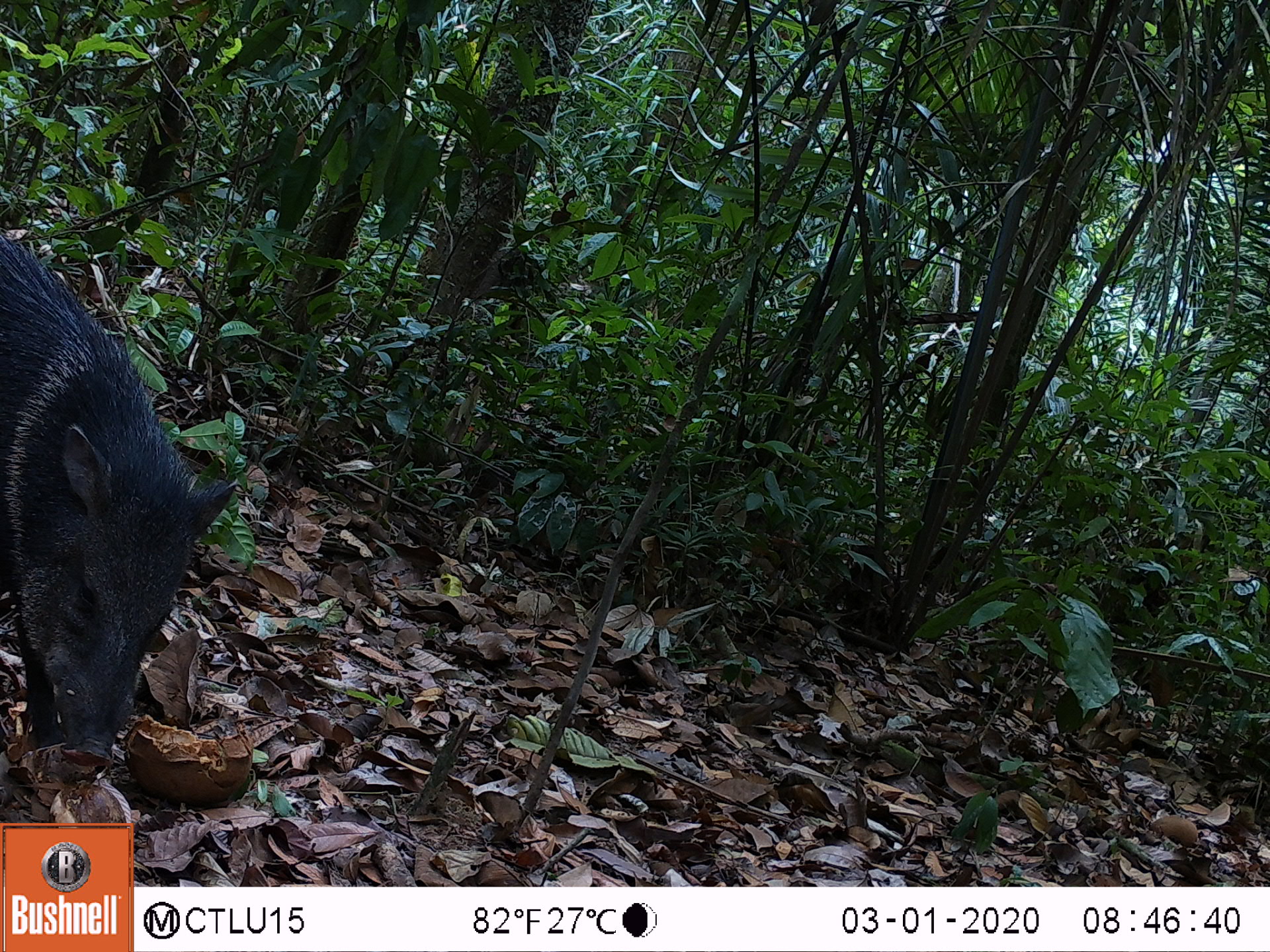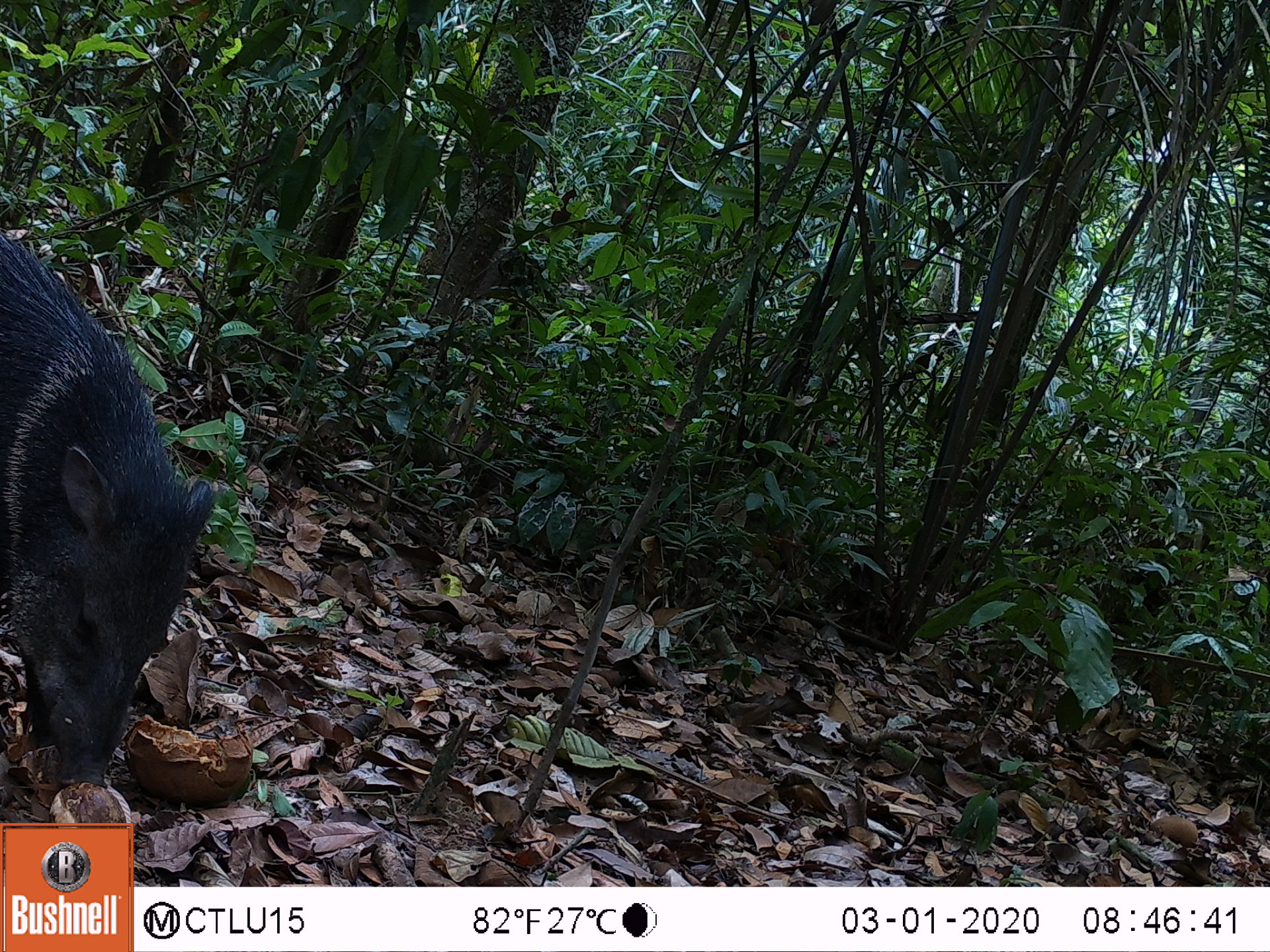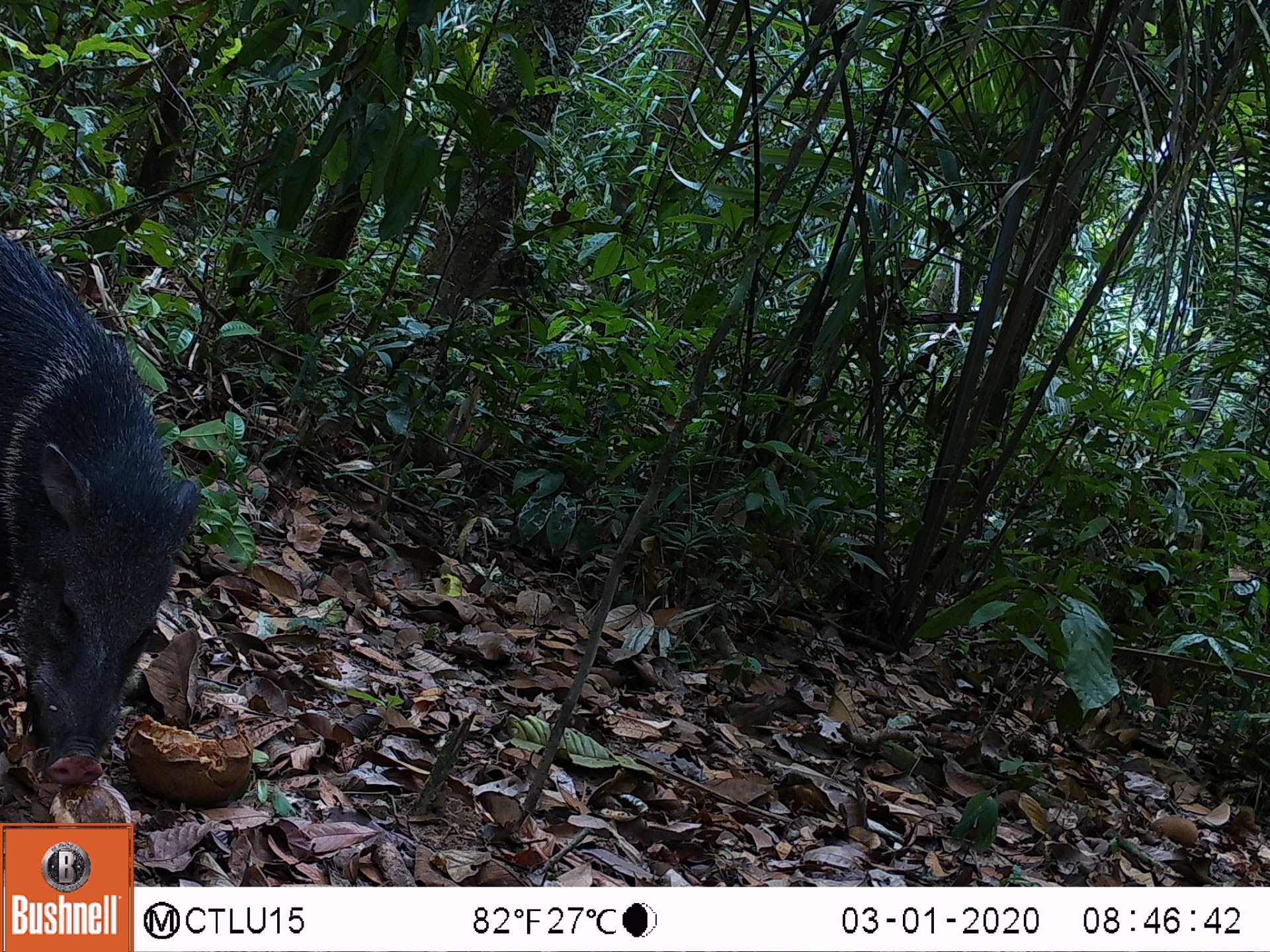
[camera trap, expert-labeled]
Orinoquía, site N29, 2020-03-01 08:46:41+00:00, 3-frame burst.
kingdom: Animalia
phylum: Chordata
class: Mammalia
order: Artiodactyla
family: Tayassuidae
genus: Pecari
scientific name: Pecari tajacu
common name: collared peccary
Collared peccary (Pecari tajacu).